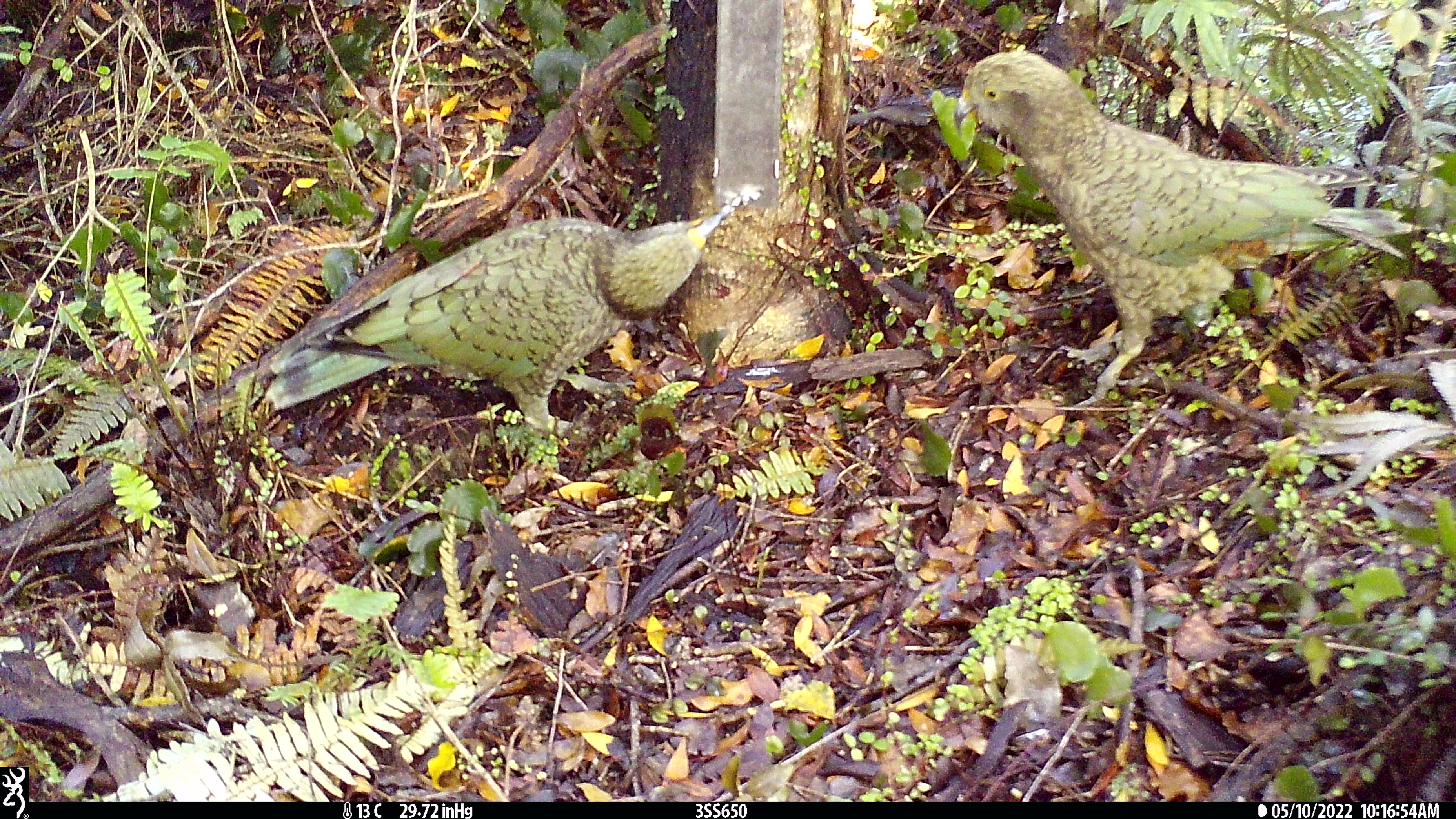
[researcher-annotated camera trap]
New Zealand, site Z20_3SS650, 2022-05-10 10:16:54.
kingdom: Animalia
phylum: Chordata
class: Aves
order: Psittaciformes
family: Strigopidae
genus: Nestor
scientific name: Nestor notabilis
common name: kea